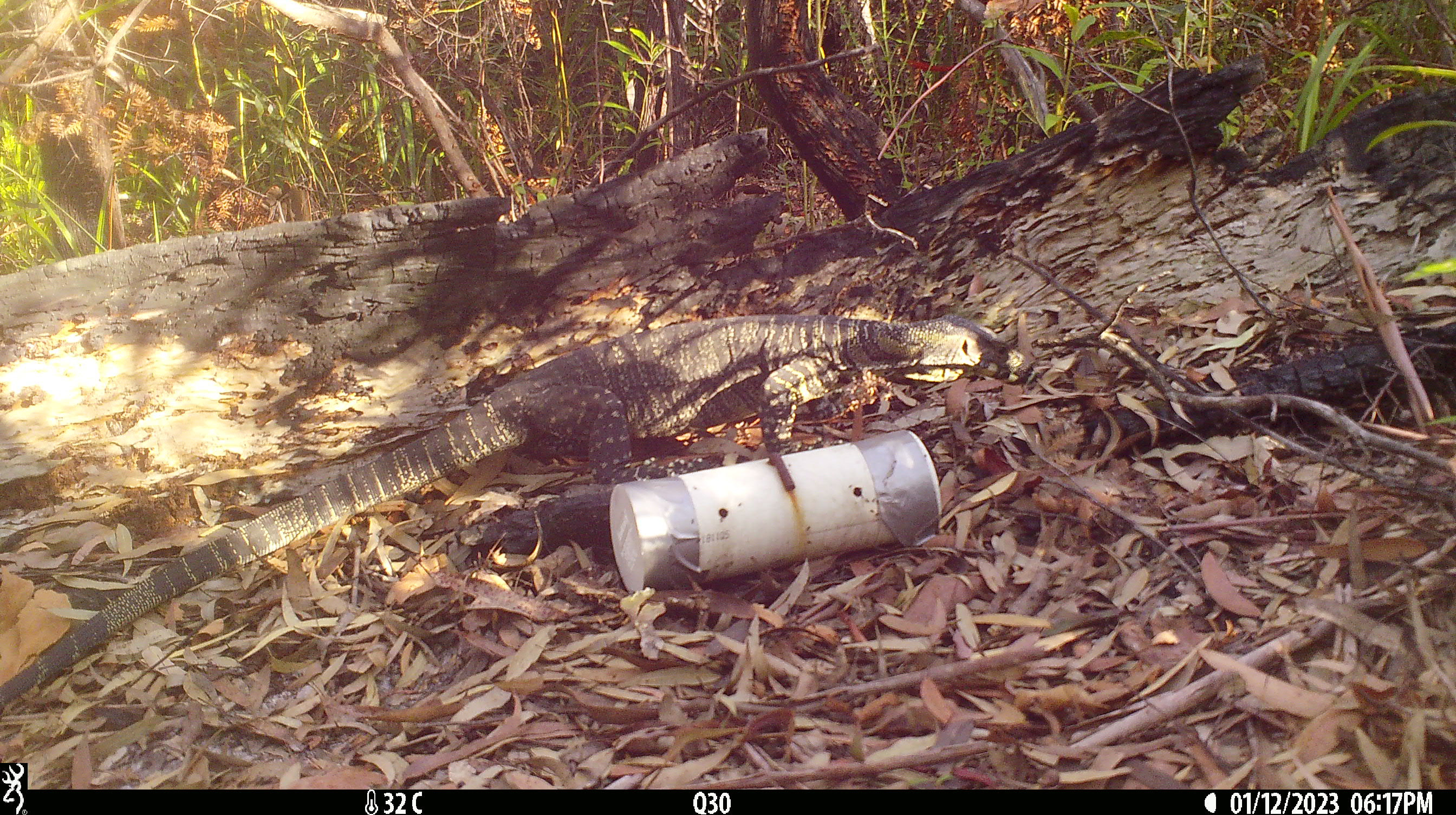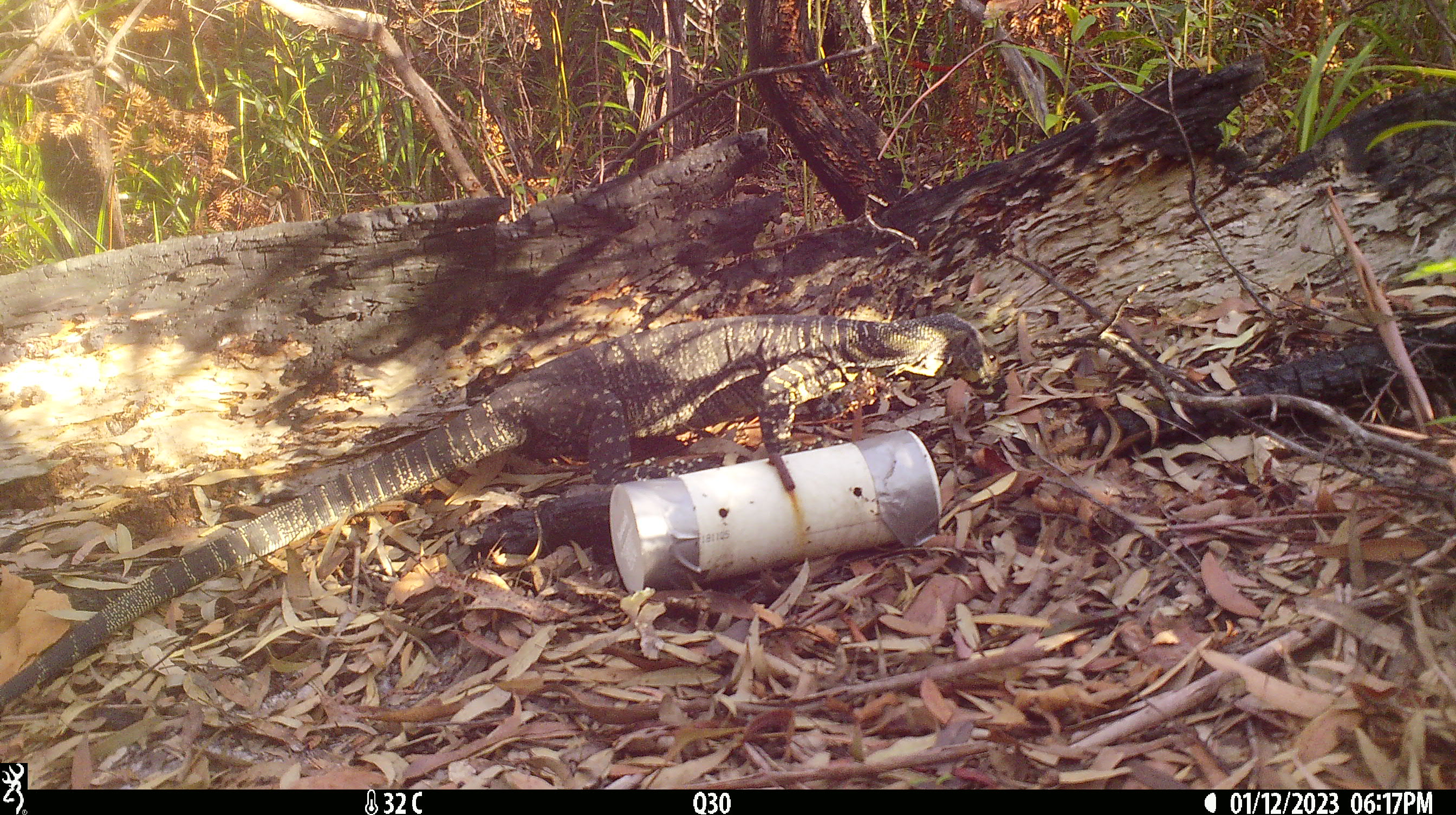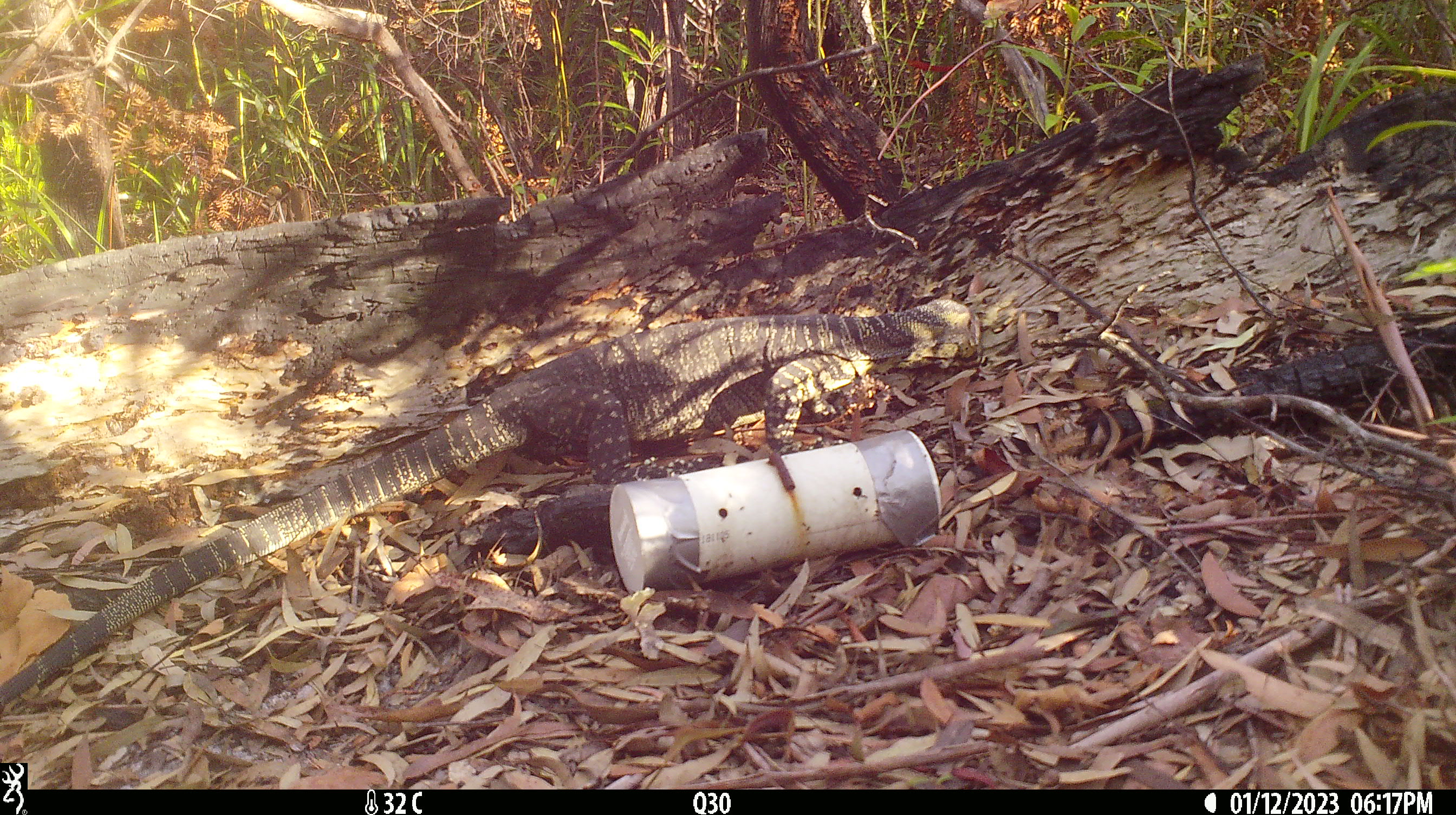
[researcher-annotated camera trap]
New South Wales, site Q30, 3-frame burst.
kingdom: Animalia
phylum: Chordata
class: Reptilia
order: Squamata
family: Varanidae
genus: Varanus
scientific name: Varanus varius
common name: lace monitor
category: goanna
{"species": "goanna (lace monitor) (Varanus varius)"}